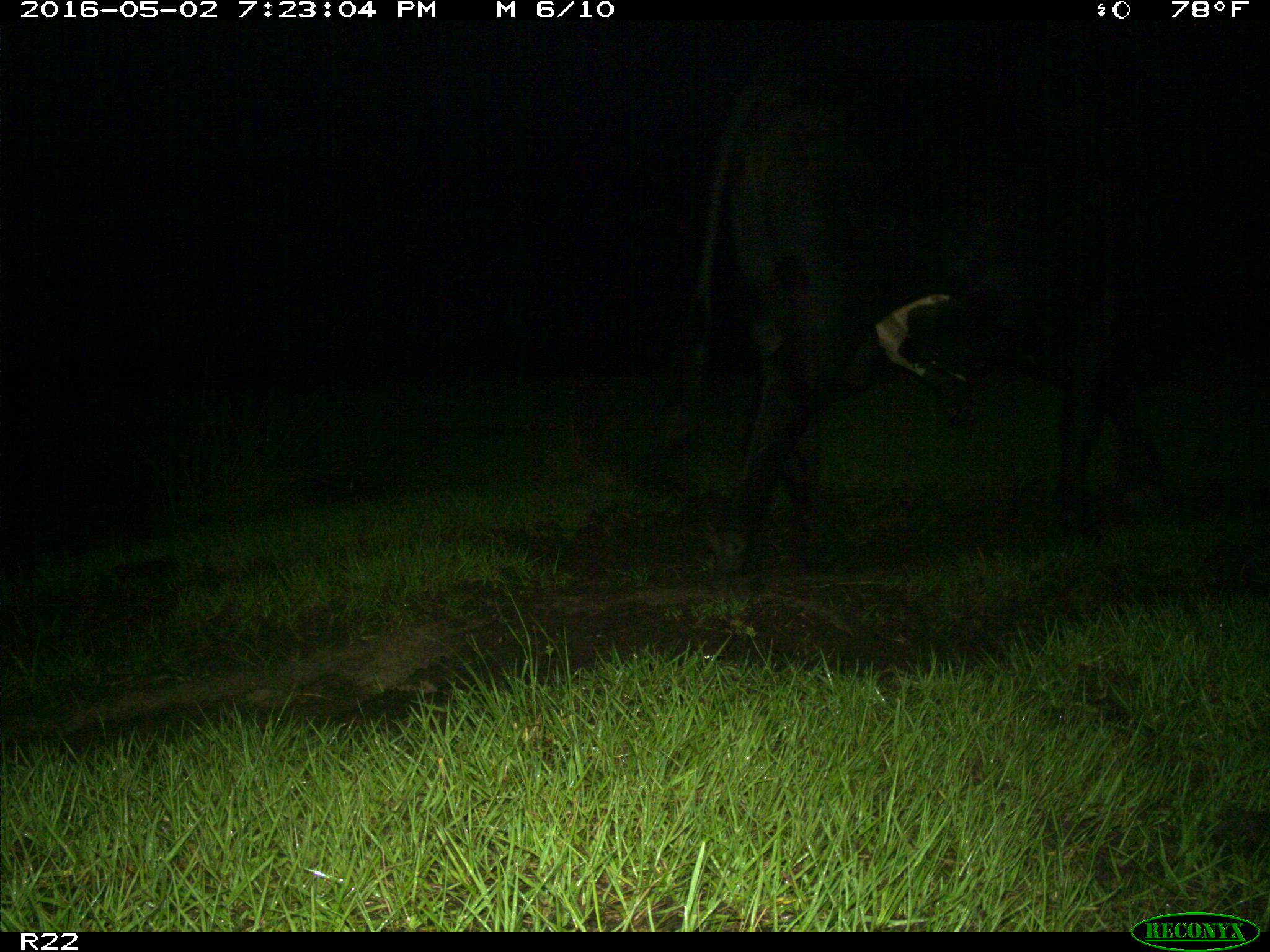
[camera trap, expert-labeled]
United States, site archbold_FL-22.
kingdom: Animalia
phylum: Chordata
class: Mammalia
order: Artiodactyla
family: Bovidae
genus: Bos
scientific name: Bos taurus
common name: domestic cow